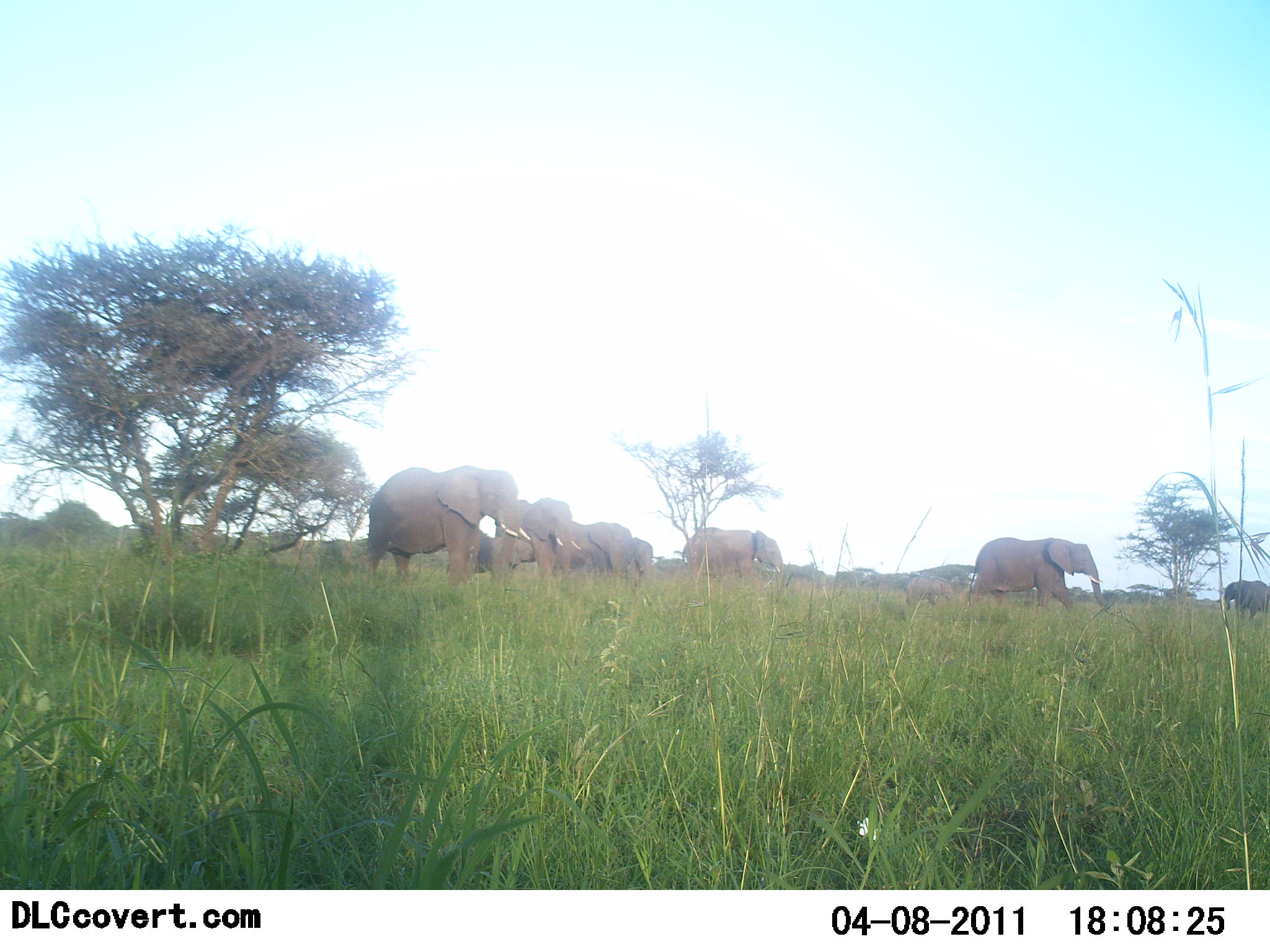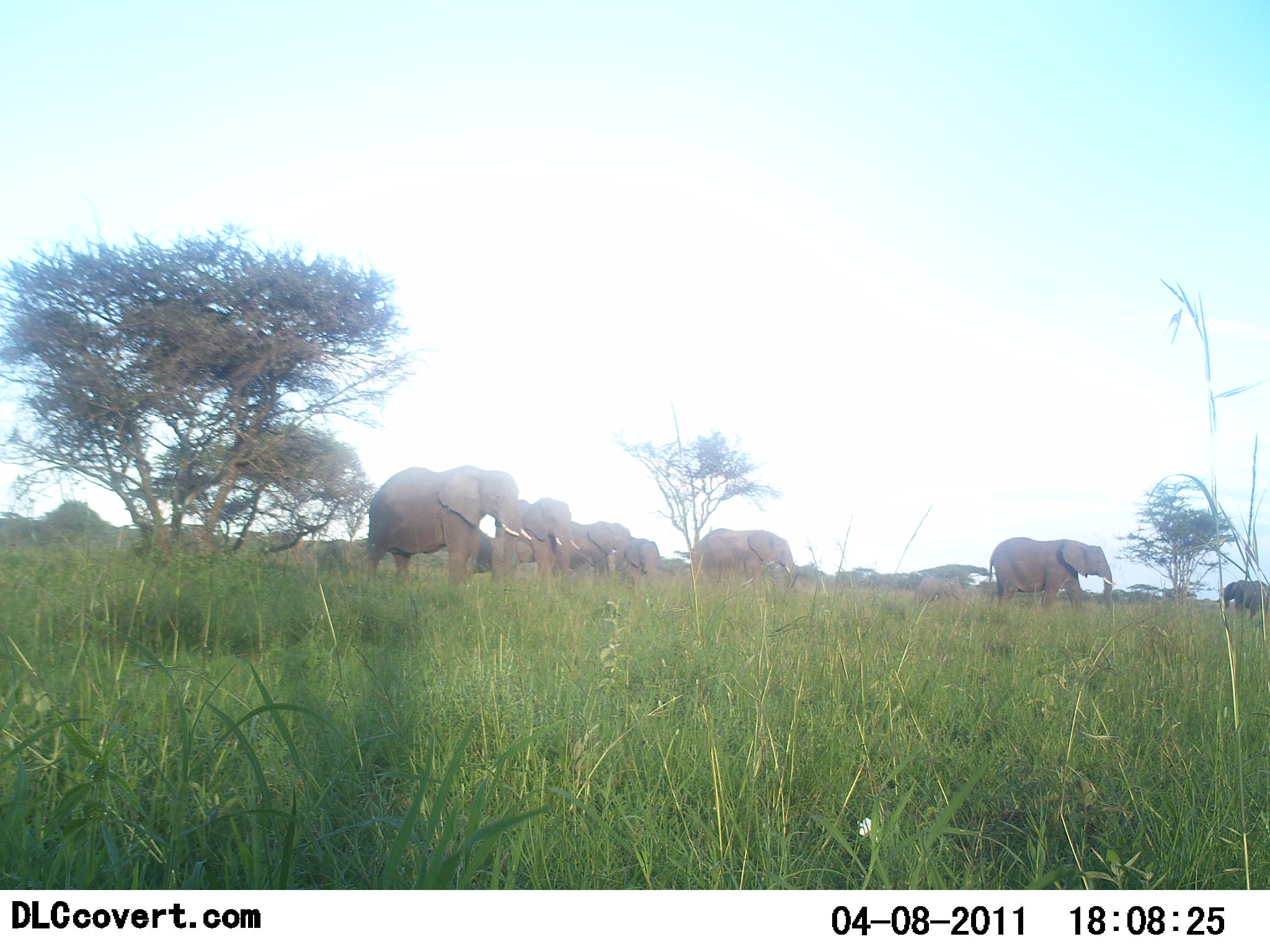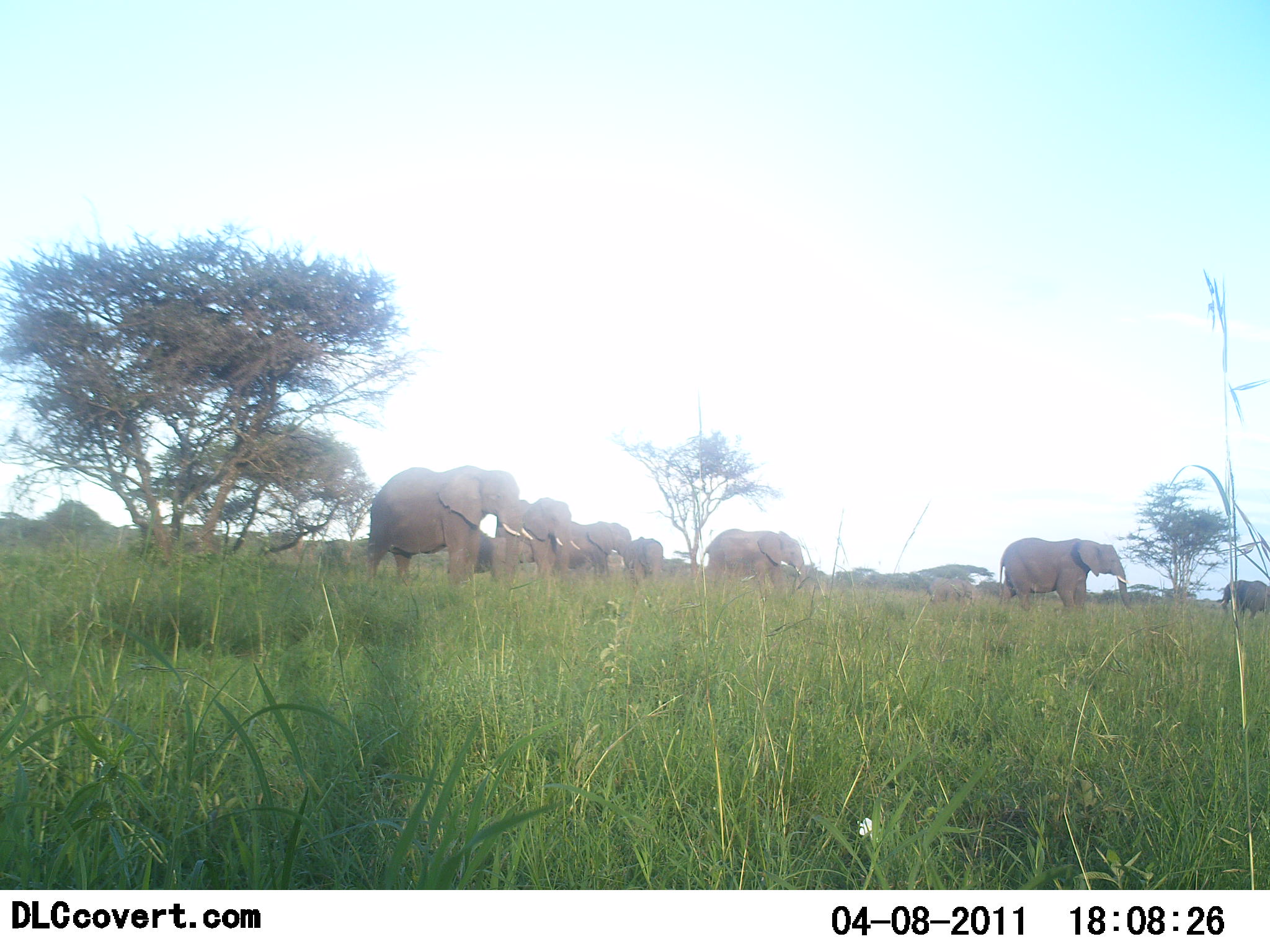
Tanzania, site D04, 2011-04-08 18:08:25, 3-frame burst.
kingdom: Animalia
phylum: Chordata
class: Mammalia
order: Proboscidea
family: Elephantidae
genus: Loxodonta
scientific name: Loxodonta africana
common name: african bush elephant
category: elephant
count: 8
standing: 55%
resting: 0%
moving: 82%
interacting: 0%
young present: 27%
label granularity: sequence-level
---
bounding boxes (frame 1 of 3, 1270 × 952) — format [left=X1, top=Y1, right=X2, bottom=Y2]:
animal: [left=362, top=464, right=531, bottom=587]; [left=969, top=537, right=1110, bottom=616]; [left=493, top=498, right=581, bottom=580]; [left=680, top=526, right=783, bottom=587]; [left=558, top=521, right=635, bottom=584]; [left=903, top=575, right=955, bottom=611]; [left=1241, top=580, right=1270, bottom=620]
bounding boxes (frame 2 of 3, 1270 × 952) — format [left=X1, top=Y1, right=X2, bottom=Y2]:
animal: [left=364, top=464, right=532, bottom=589]; [left=987, top=537, right=1116, bottom=613]; [left=689, top=529, right=794, bottom=593]; [left=508, top=497, right=579, bottom=578]; [left=564, top=520, right=632, bottom=579]; [left=1222, top=580, right=1270, bottom=622]; [left=624, top=536, right=662, bottom=582]; [left=914, top=576, right=965, bottom=605]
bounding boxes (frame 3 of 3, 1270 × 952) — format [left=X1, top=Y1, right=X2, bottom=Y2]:
animal: [left=365, top=465, right=535, bottom=594]; [left=998, top=537, right=1133, bottom=614]; [left=703, top=526, right=807, bottom=598]; [left=504, top=495, right=581, bottom=582]; [left=555, top=519, right=636, bottom=584]; [left=618, top=536, right=667, bottom=584]; [left=1220, top=579, right=1270, bottom=622]; [left=925, top=576, right=978, bottom=605]